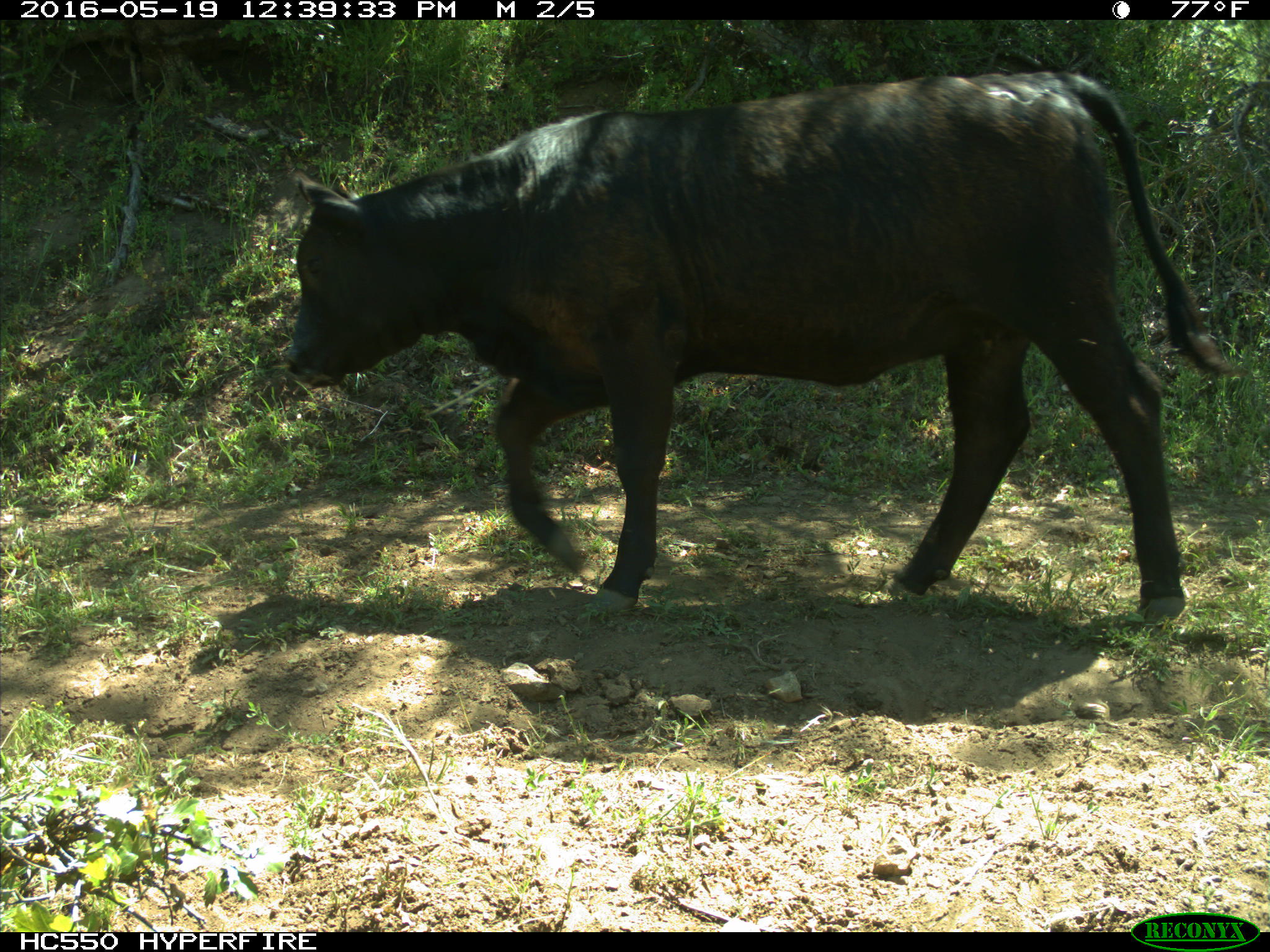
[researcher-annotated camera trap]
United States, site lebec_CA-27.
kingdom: Animalia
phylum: Chordata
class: Mammalia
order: Artiodactyla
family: Bovidae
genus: Bos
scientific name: Bos taurus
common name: domestic cow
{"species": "Bos taurus (domestic cow)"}